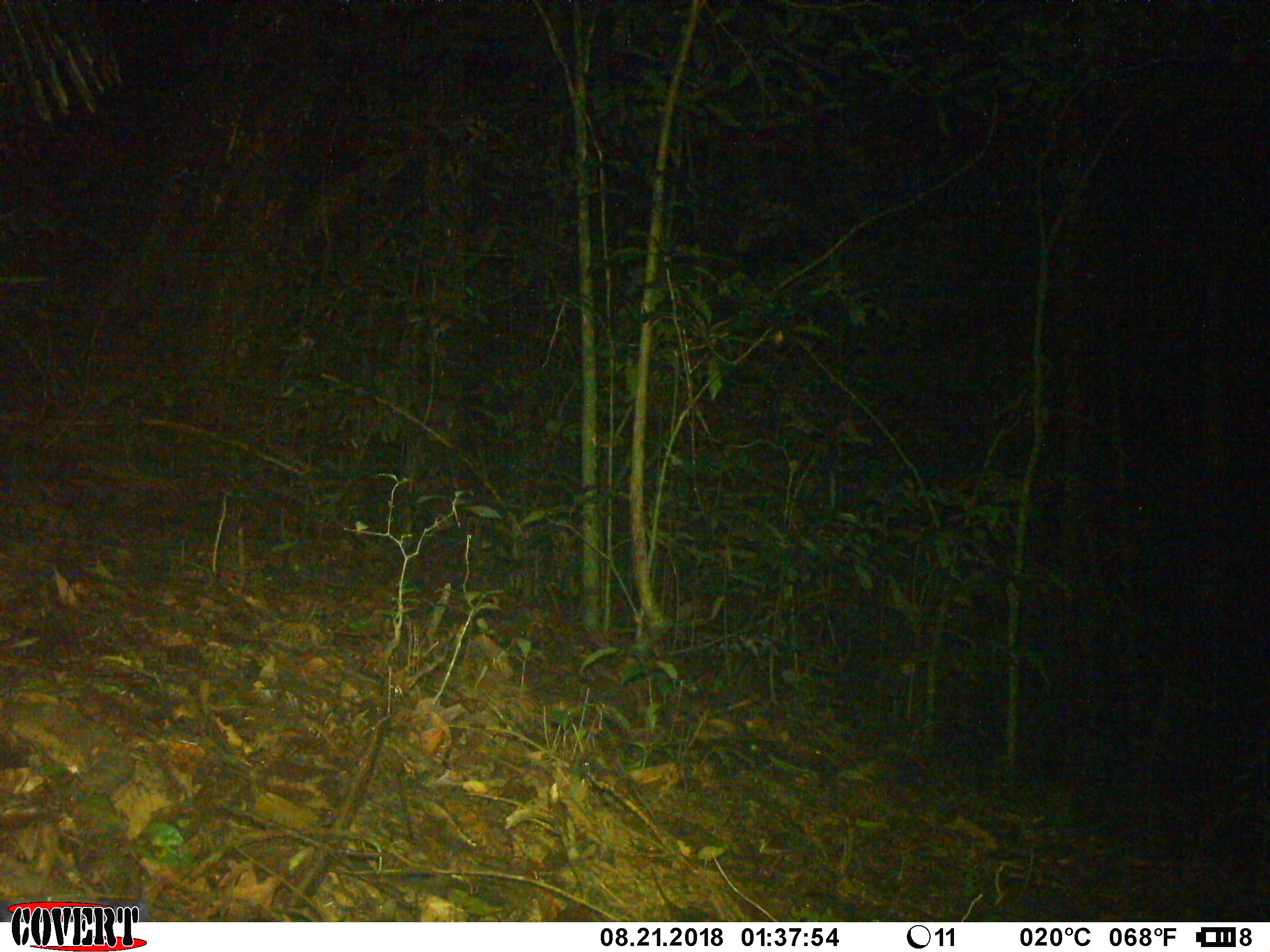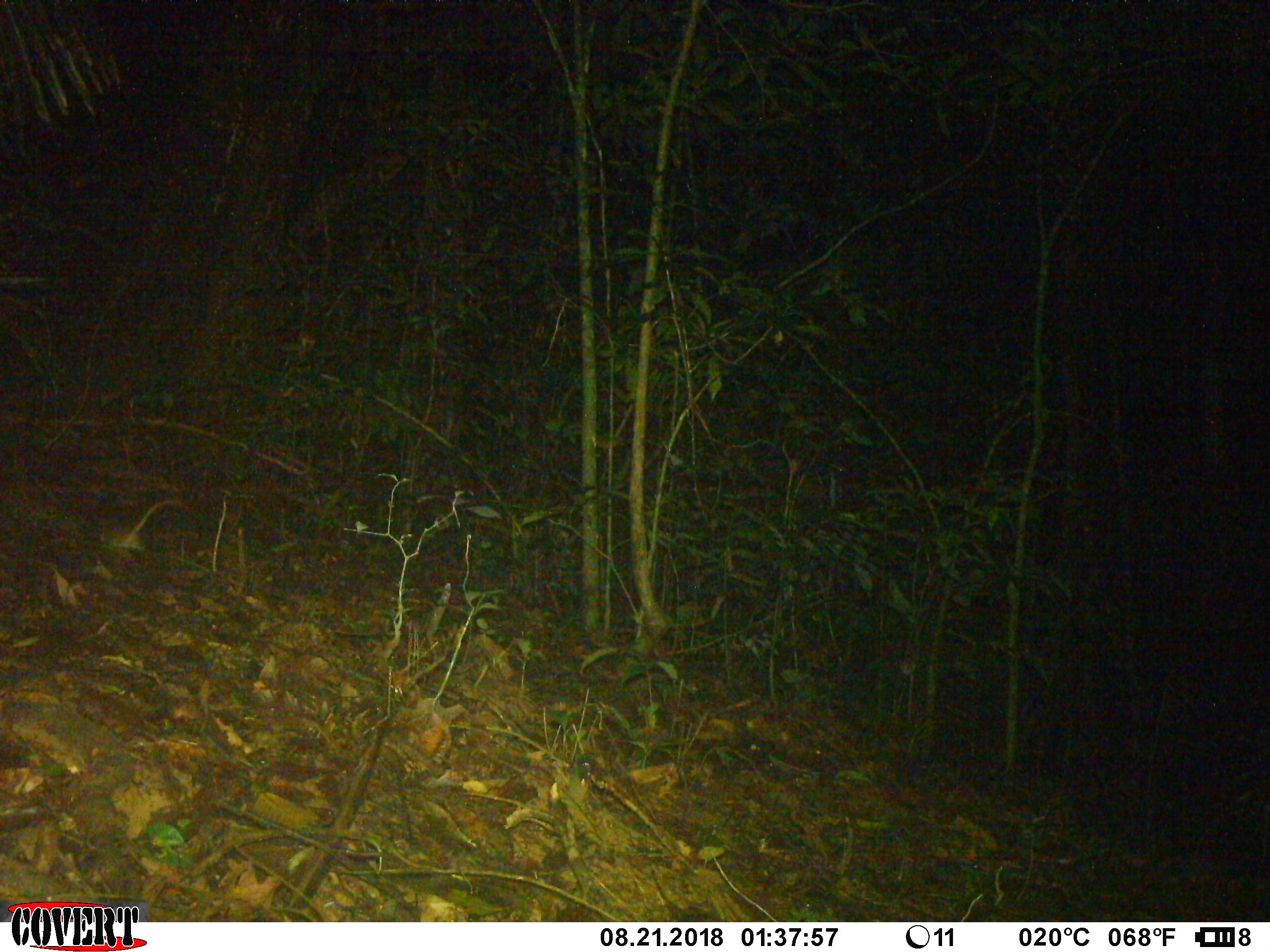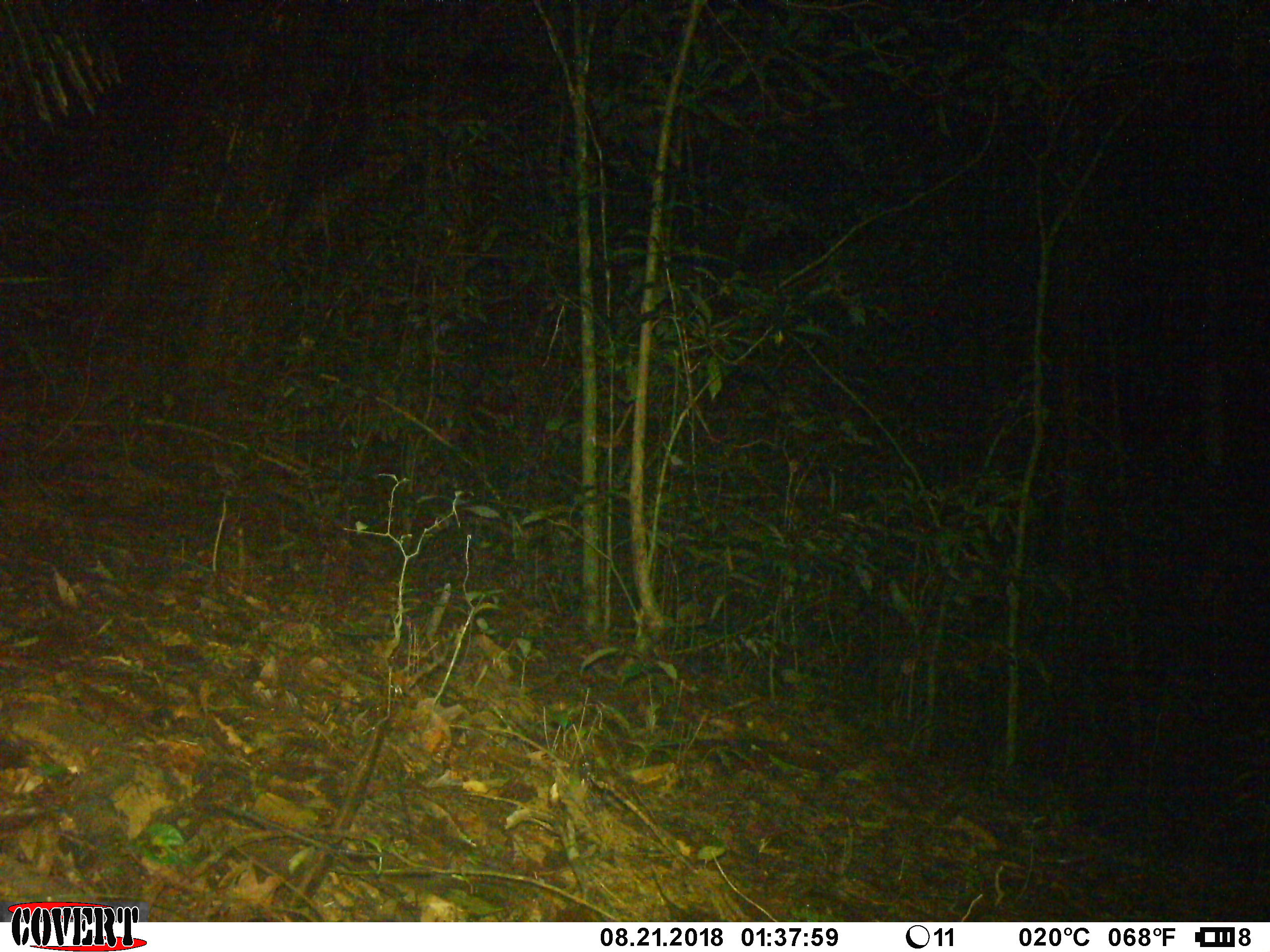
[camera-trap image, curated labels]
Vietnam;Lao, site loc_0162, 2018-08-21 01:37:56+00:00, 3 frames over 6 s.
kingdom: Animalia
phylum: Chordata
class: Mammalia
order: Rodentia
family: Muridae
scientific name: Muridae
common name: old-world mice and rats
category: unidentified murid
Unidentified murid (old-world mice and rats) (Muridae). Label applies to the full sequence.